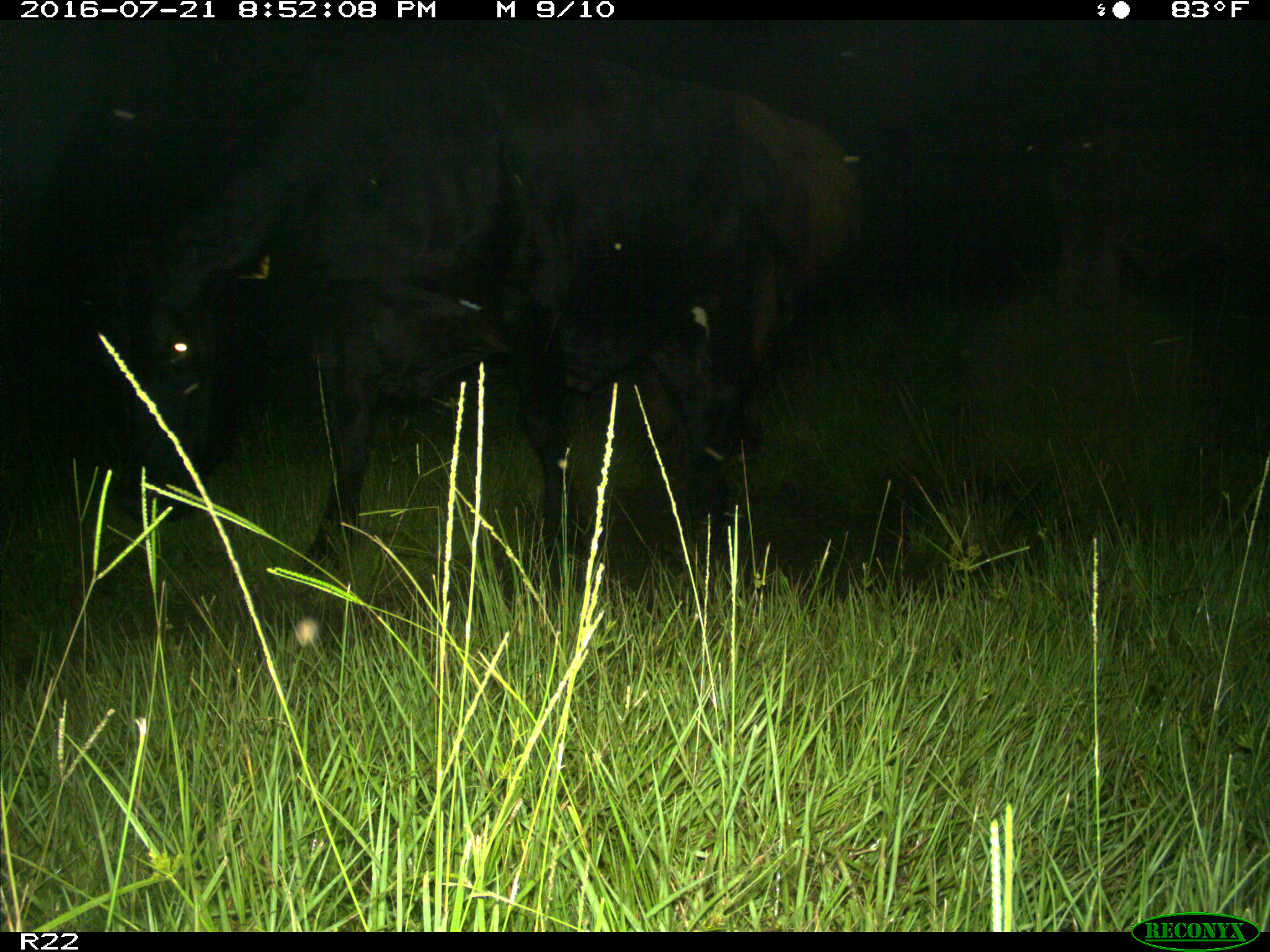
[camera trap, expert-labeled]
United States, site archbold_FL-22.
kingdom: Animalia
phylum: Chordata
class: Mammalia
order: Artiodactyla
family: Bovidae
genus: Bos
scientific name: Bos taurus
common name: domestic cow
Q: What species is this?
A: Bos taurus (domestic cow).